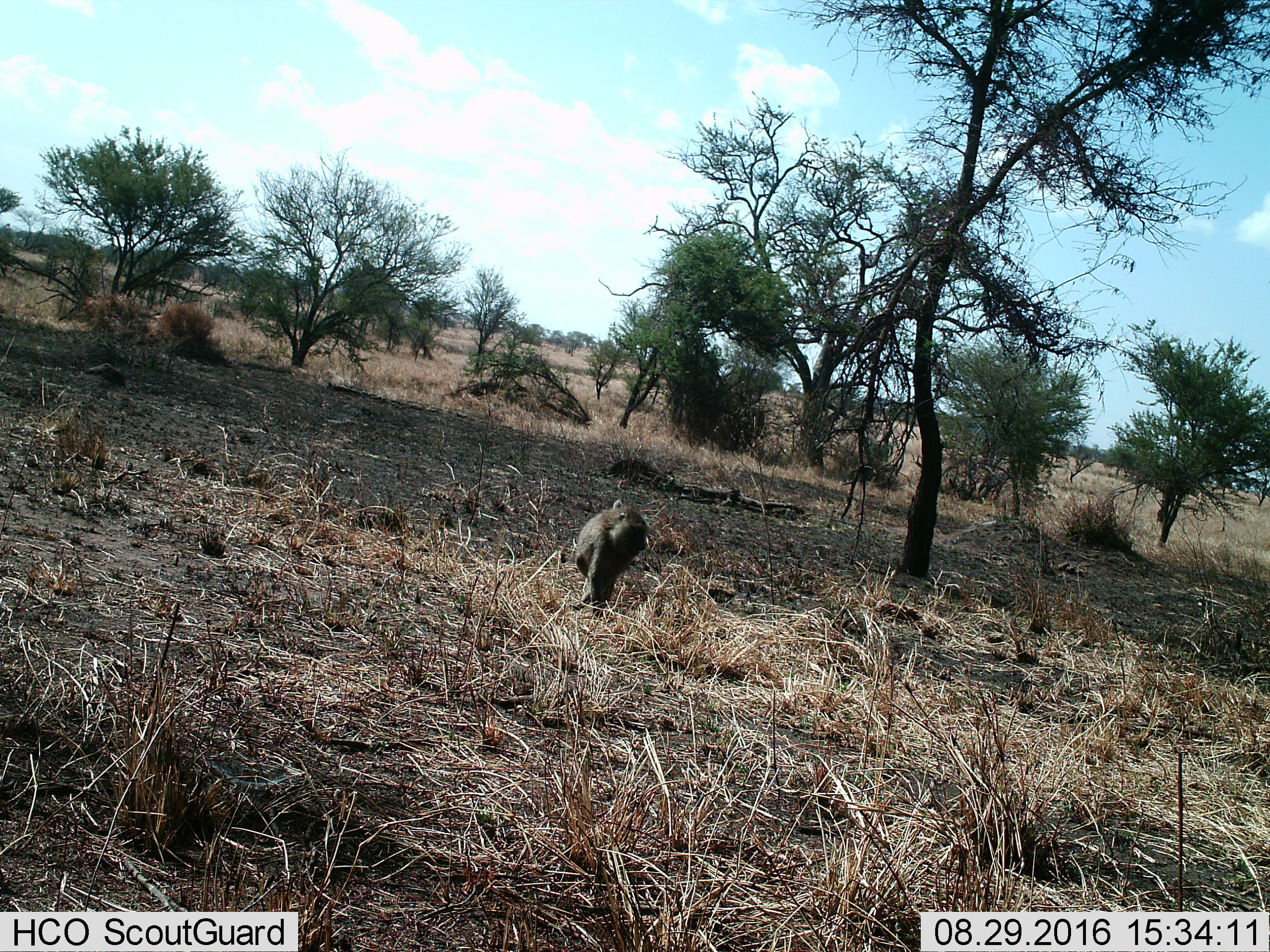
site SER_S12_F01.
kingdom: Animalia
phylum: Chordata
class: Mammalia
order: Primates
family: Cercopithecidae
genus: Papio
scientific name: Papio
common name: baboon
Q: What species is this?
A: Baboon (Papio).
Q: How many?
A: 1.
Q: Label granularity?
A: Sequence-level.